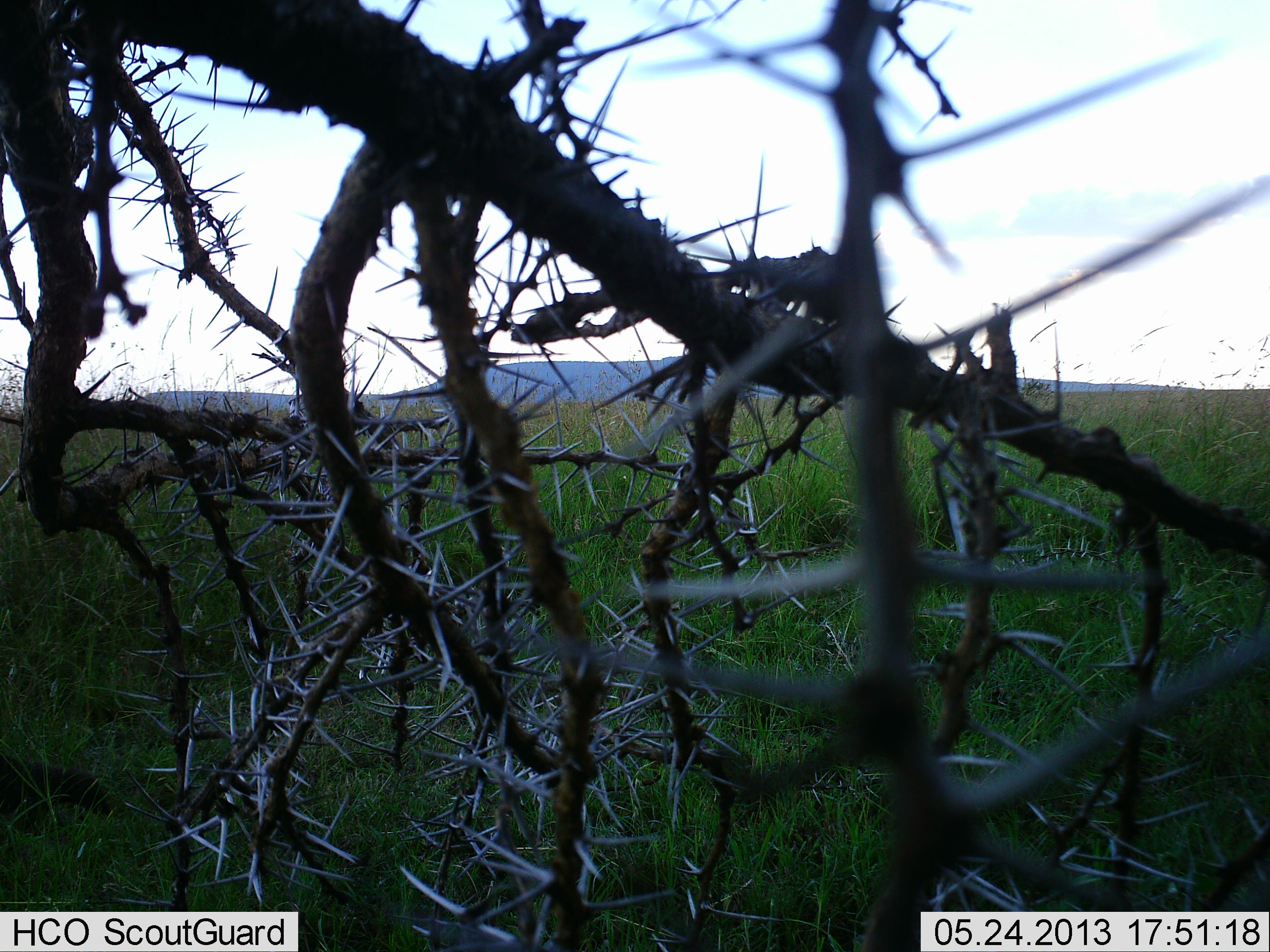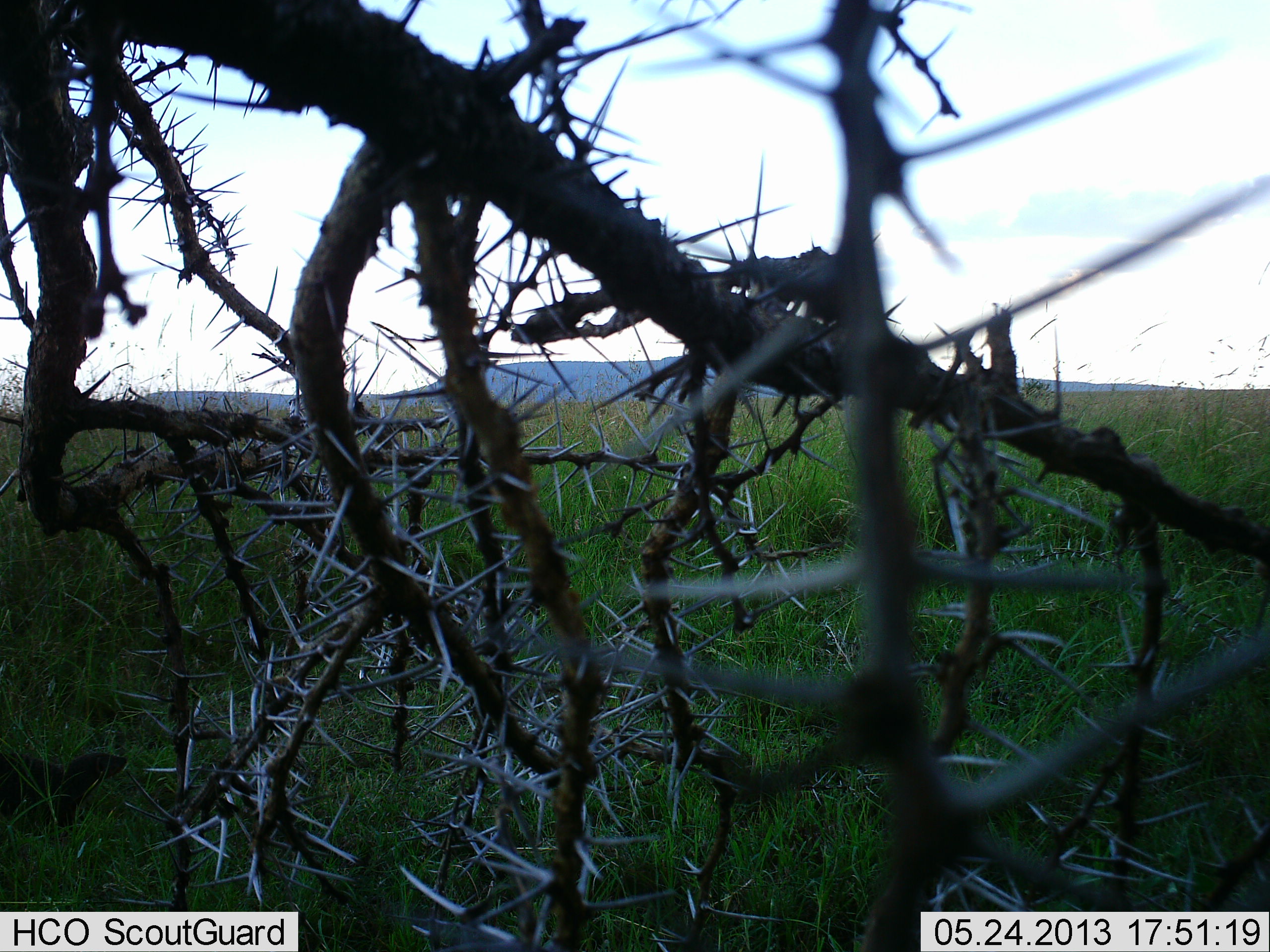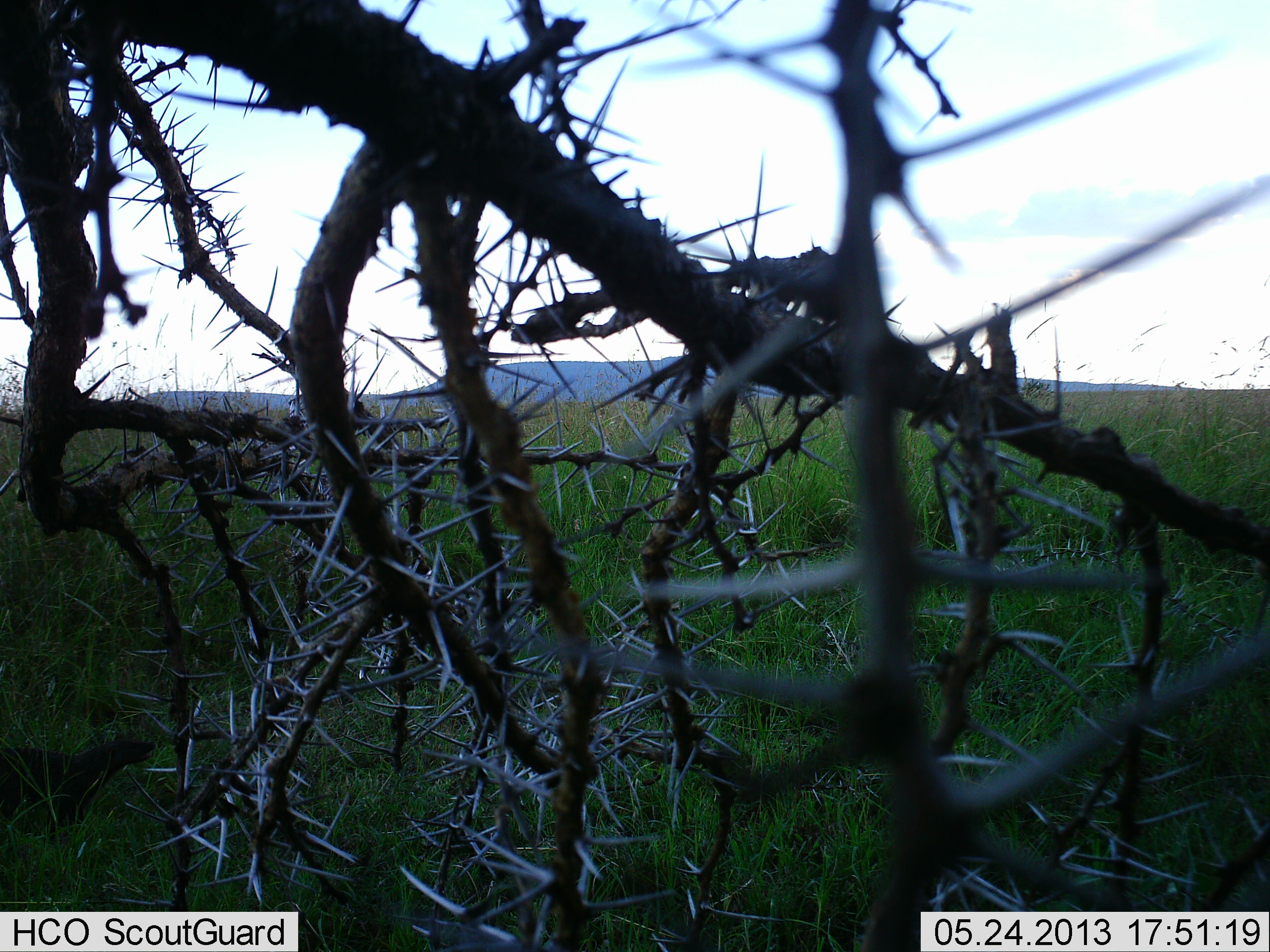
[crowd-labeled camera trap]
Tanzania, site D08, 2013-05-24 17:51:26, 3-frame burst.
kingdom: Animalia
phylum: Chordata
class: Mammalia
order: Carnivora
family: Herpestidae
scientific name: Herpestidae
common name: mongoose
Mongoose (Herpestidae), count 1. Behavior (volunteer vote fractions): standing 33%, resting 0%, moving 56%, interacting 0%. Young present (vote fraction): 0%. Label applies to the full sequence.